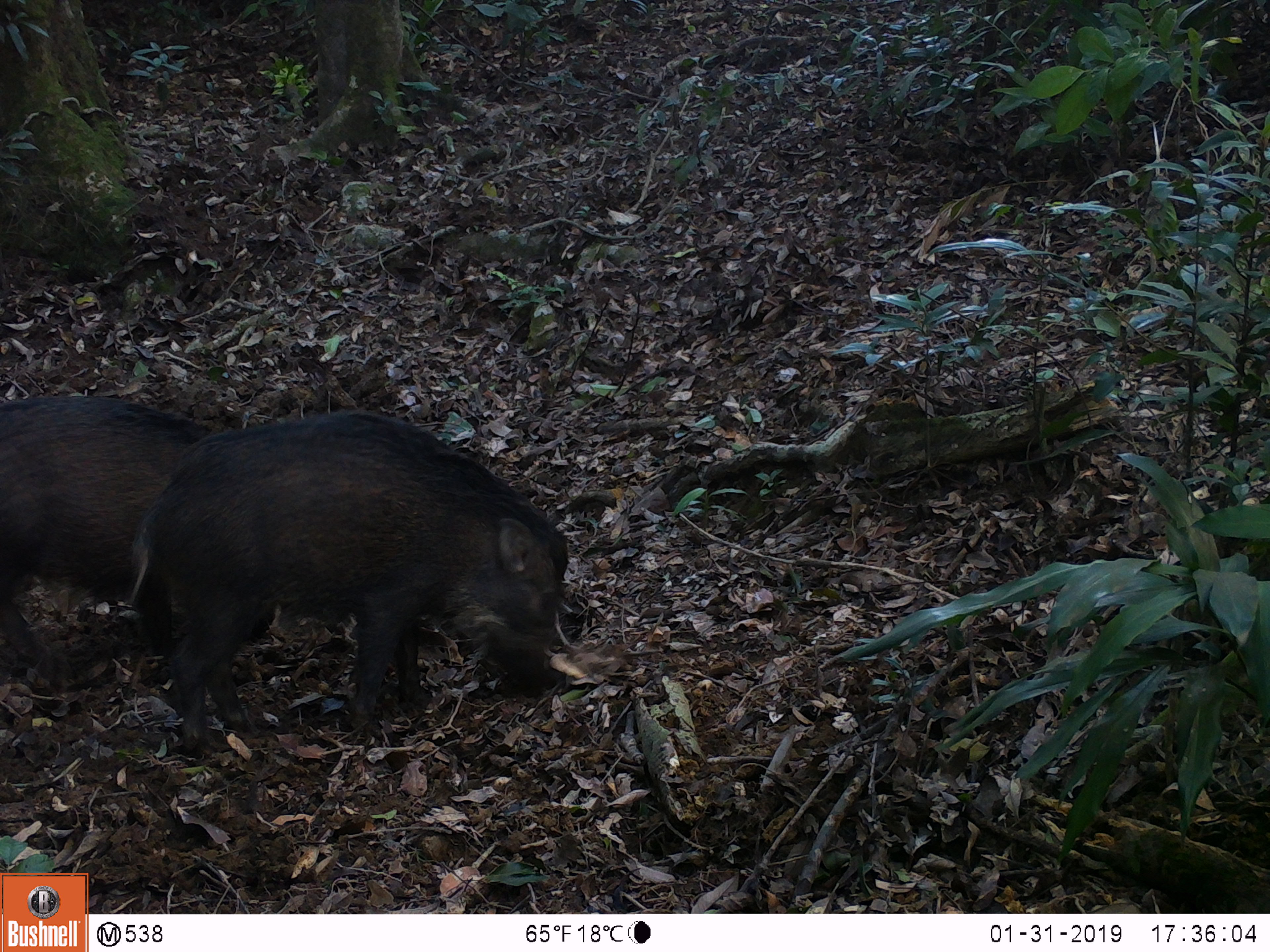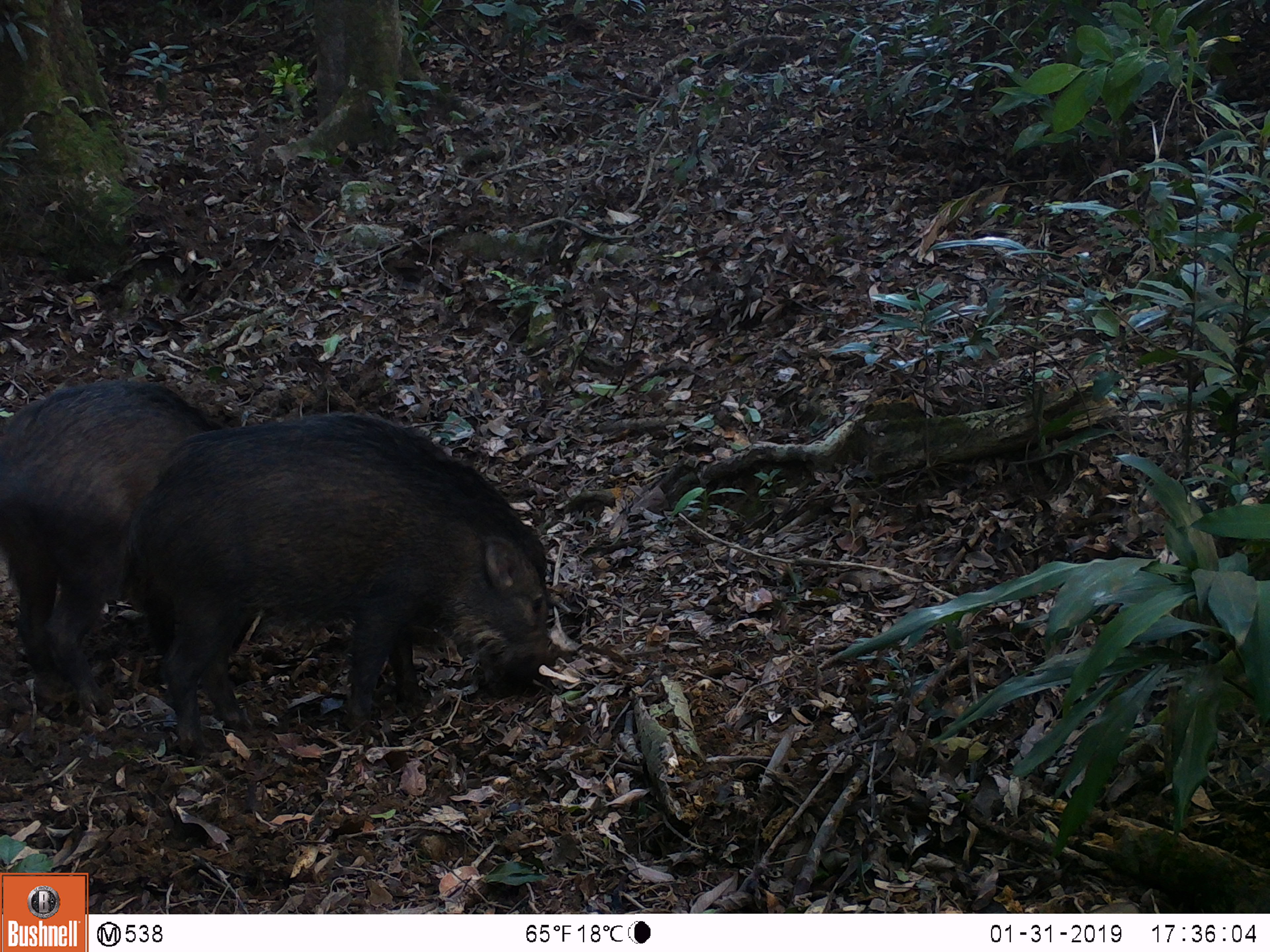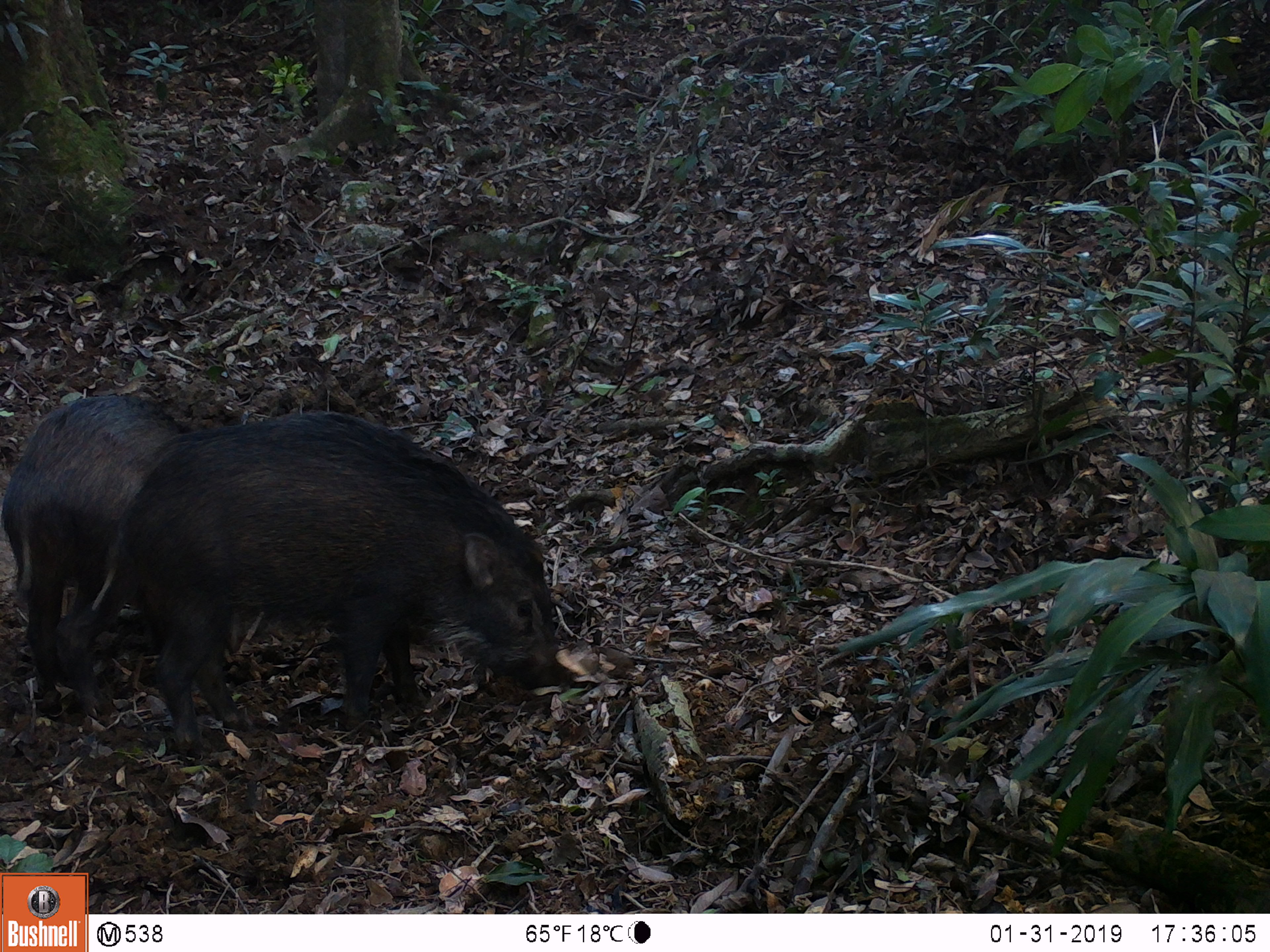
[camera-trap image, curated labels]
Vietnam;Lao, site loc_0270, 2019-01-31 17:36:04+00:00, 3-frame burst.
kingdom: Animalia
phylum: Chordata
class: Mammalia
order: Artiodactyla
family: Suidae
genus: Sus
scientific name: Sus scrofa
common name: eurasian wild pig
Eurasian wild pig (Sus scrofa). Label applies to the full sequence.